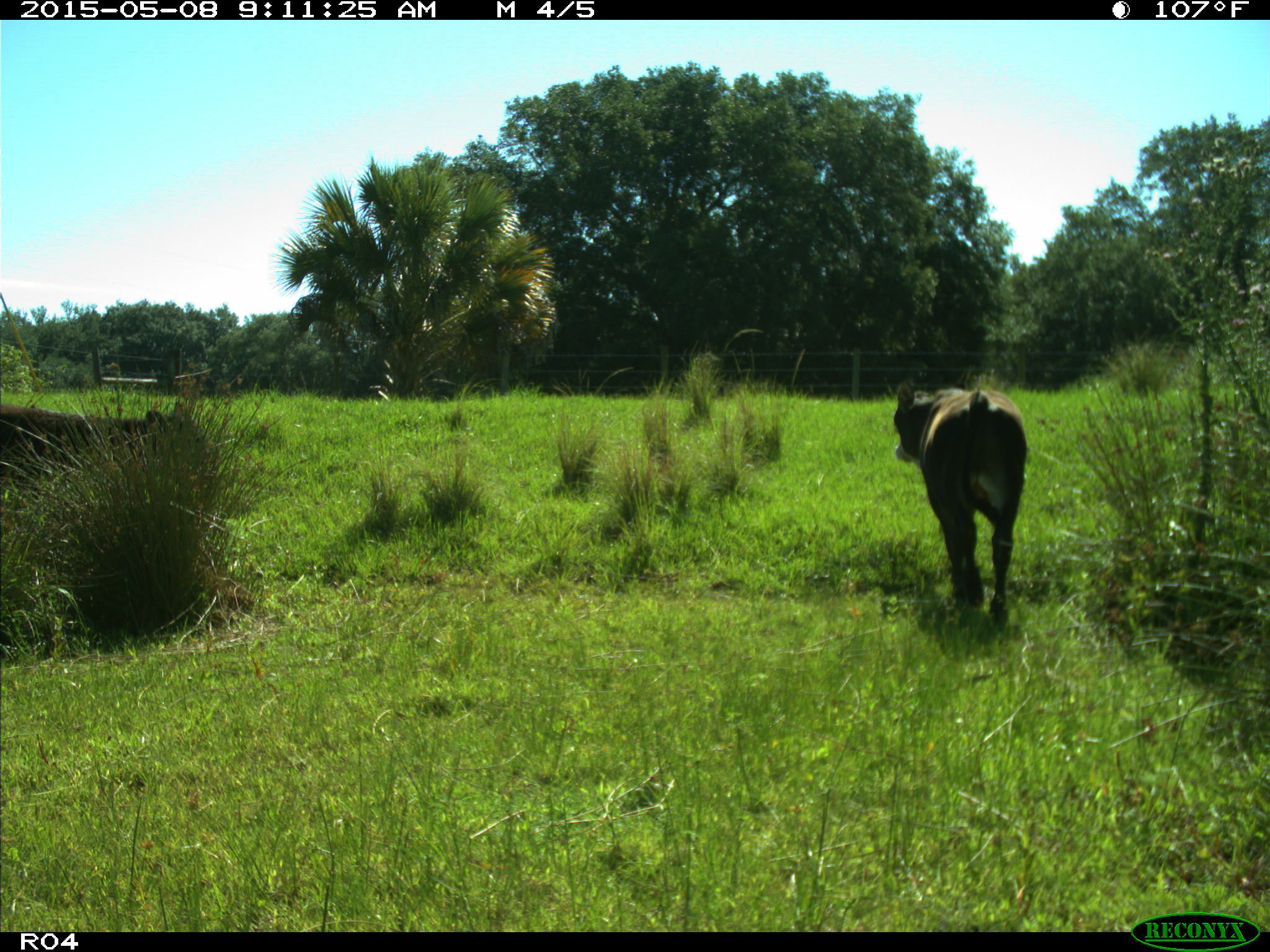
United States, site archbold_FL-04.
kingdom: Animalia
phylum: Chordata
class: Mammalia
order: Artiodactyla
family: Bovidae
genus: Bos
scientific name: Bos taurus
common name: domestic cow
Bos taurus (domestic cow).